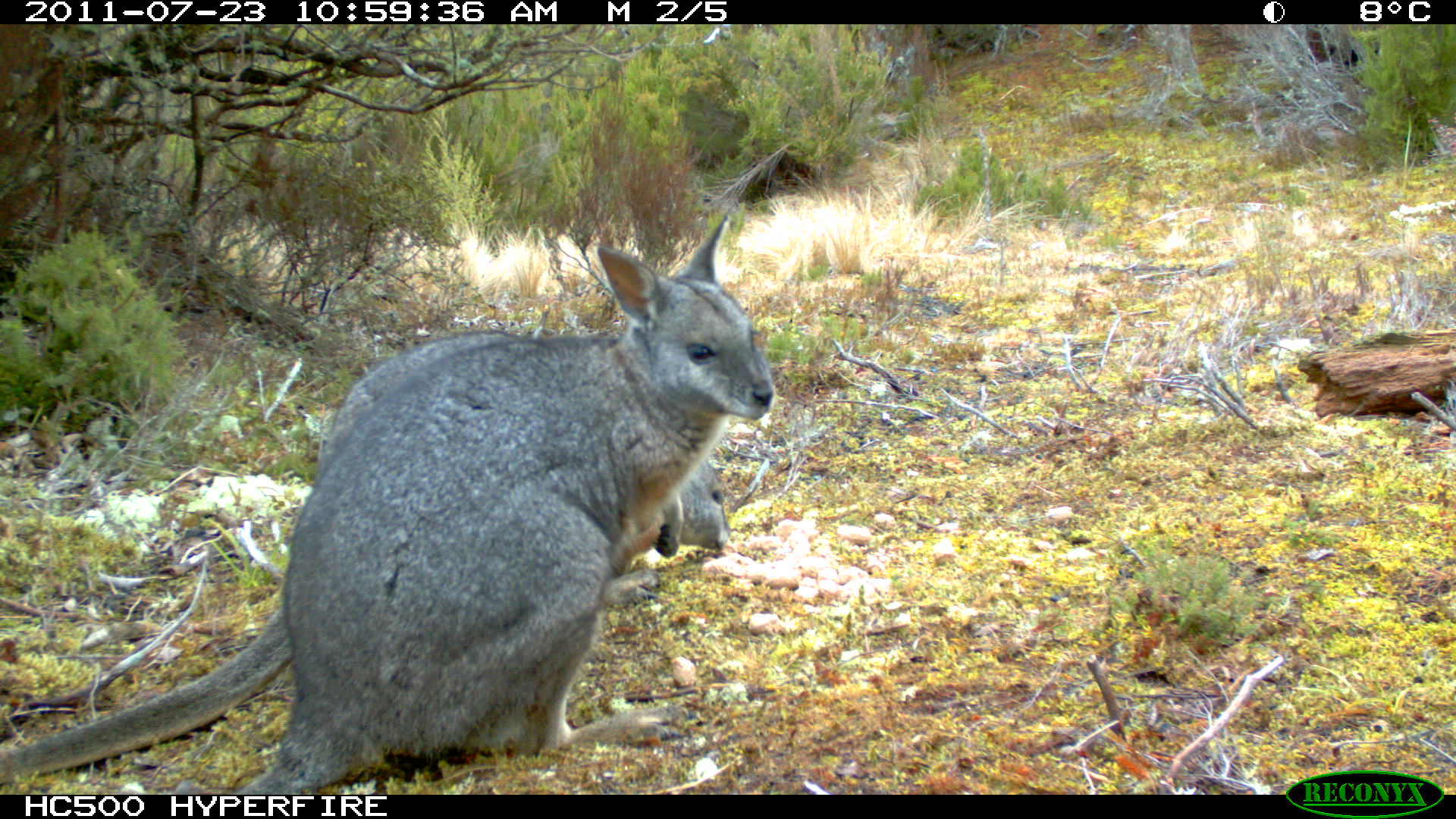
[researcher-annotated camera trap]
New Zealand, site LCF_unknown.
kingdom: Animalia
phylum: Chordata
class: Mammalia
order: Diprotodontia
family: Macropodidae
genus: Notamacropus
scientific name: Notamacropus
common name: wallaby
Wallaby (Notamacropus).